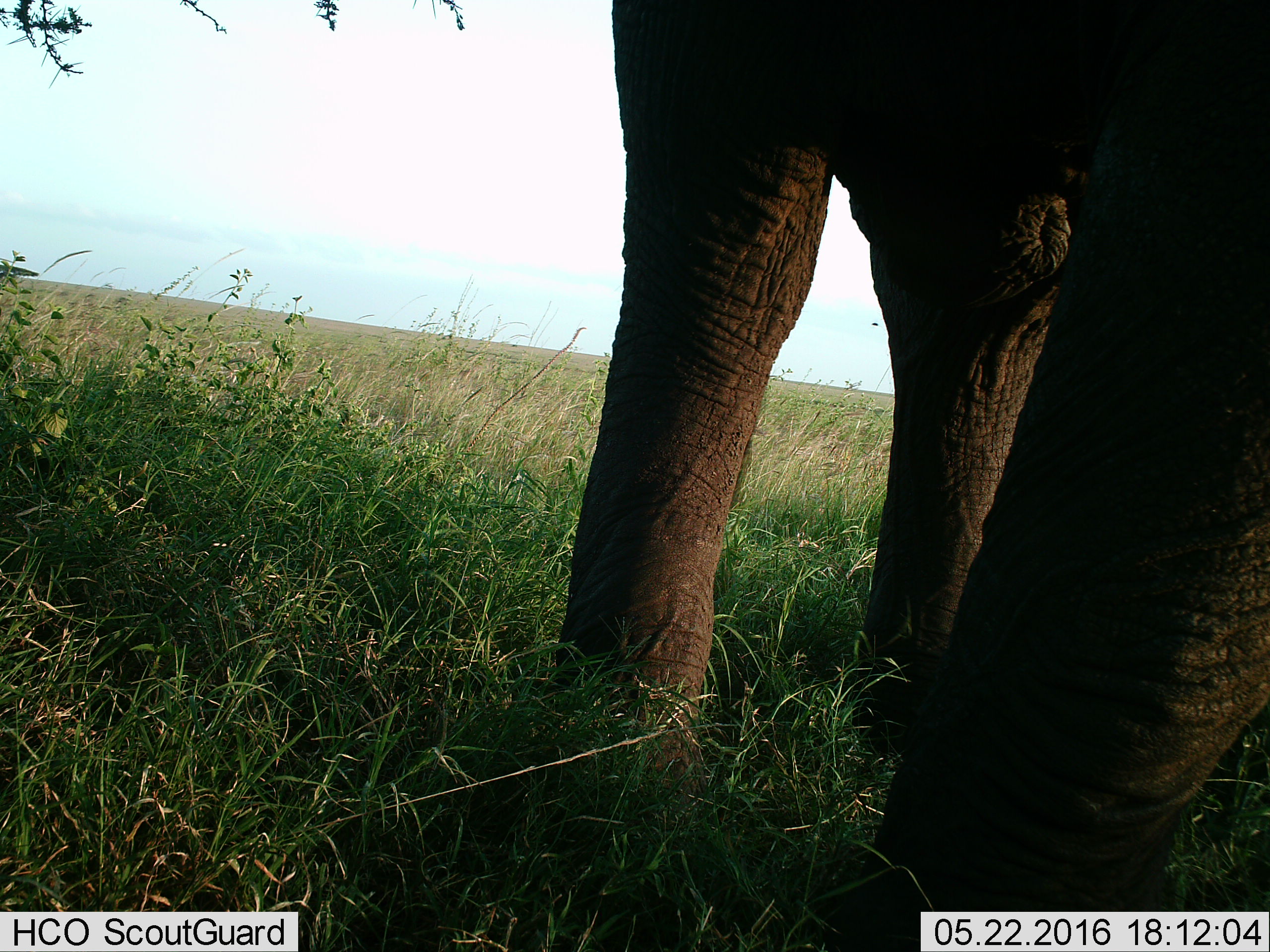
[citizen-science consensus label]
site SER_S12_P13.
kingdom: Animalia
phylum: Chordata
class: Mammalia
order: Proboscidea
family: Elephantidae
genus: Loxodonta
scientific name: Loxodonta africana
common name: african bush elephant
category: elephant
Elephant (african bush elephant) (Loxodonta africana), count 1. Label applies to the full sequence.